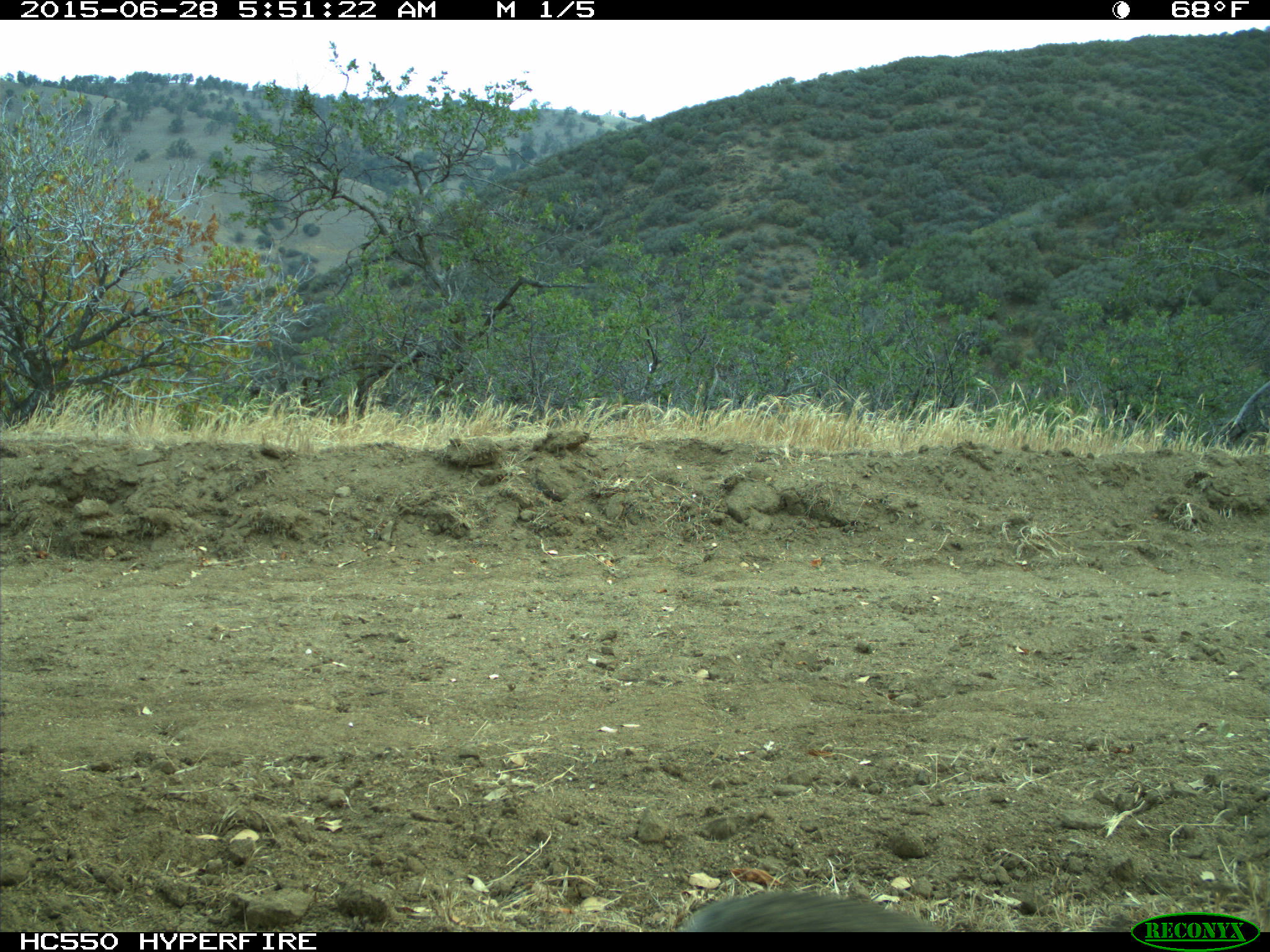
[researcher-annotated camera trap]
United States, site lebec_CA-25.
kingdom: Animalia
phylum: Chordata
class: Mammalia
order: Lagomorpha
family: Leporidae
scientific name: Leporidae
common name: rabbits and hares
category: unidentified rabbit